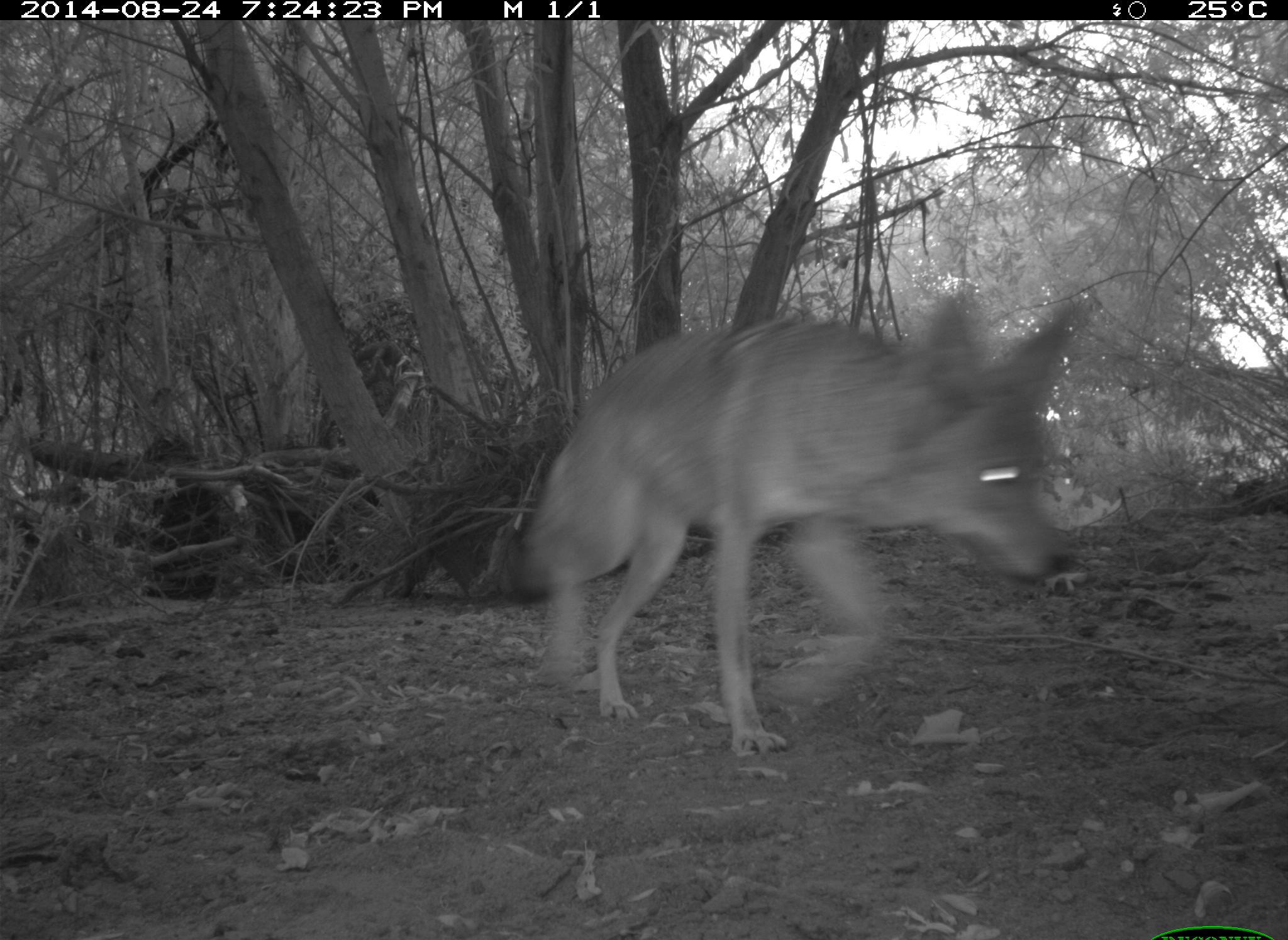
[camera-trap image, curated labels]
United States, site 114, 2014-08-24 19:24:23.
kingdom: Animalia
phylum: Chordata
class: Mammalia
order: Carnivora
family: Canidae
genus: Canis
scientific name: Canis latrans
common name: coyote